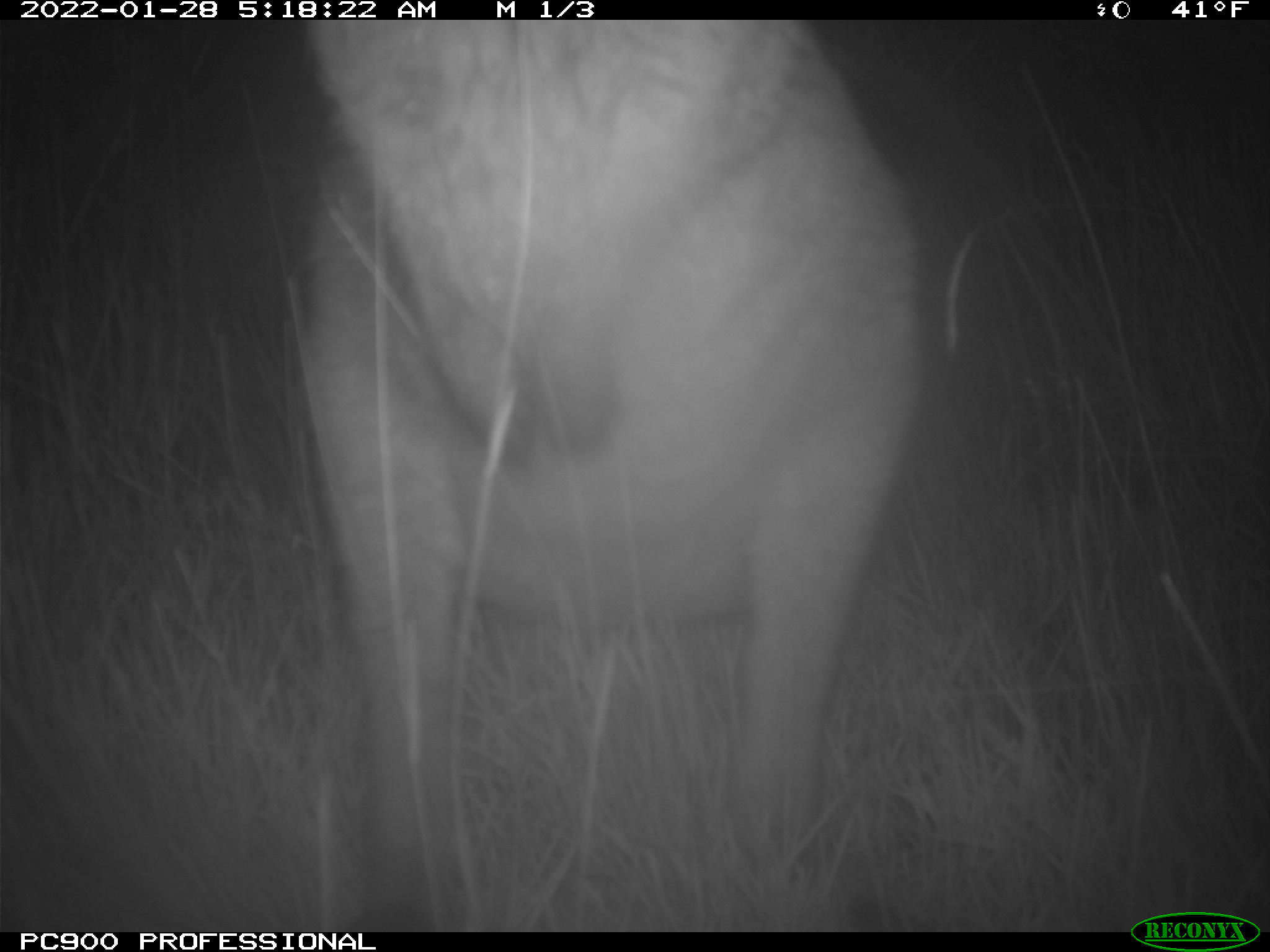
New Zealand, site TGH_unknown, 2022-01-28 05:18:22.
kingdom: Animalia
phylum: Chordata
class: Mammalia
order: Diprotodontia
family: Macropodidae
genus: Notamacropus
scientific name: Notamacropus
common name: wallaby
Wallaby (Notamacropus).